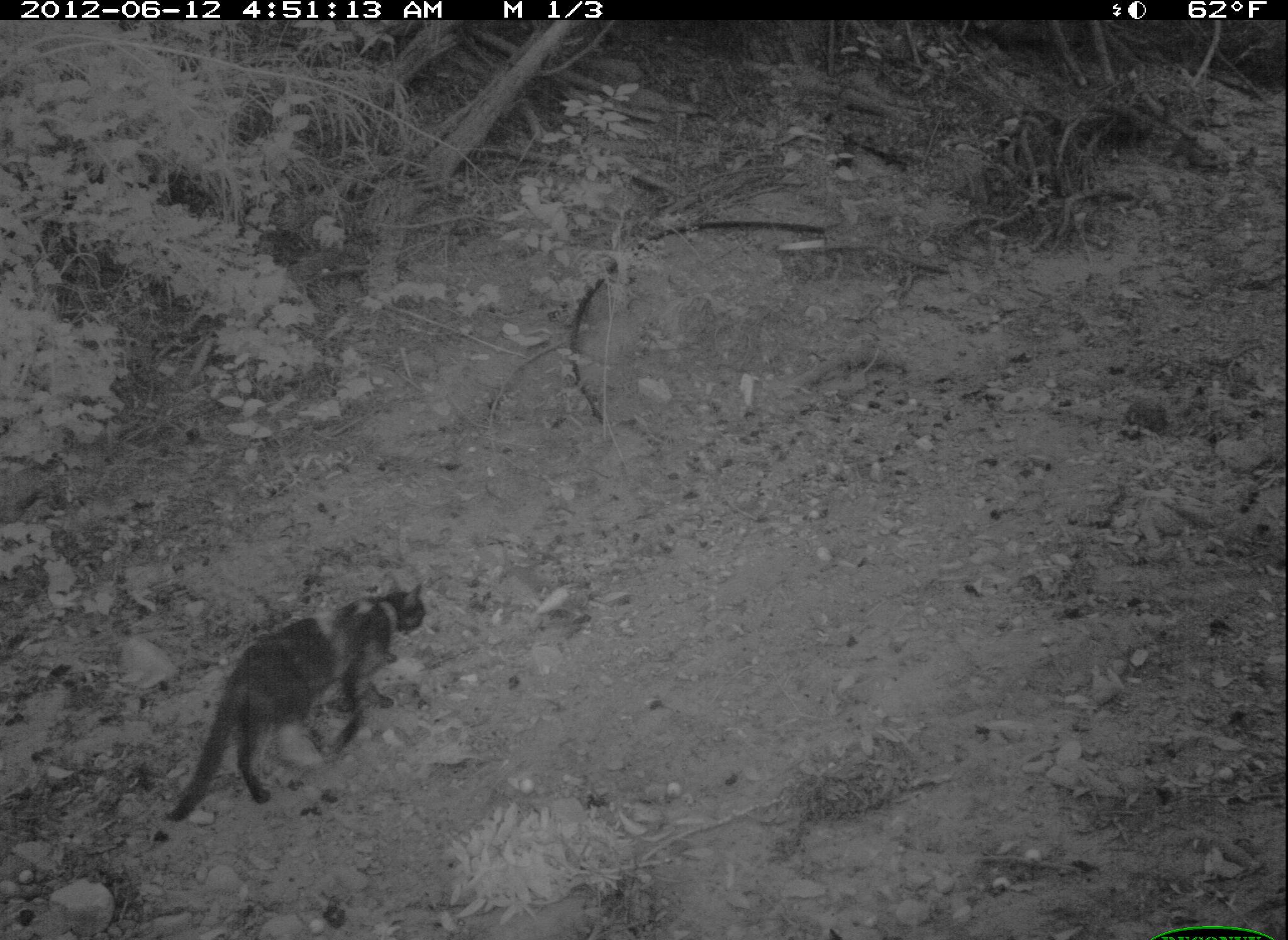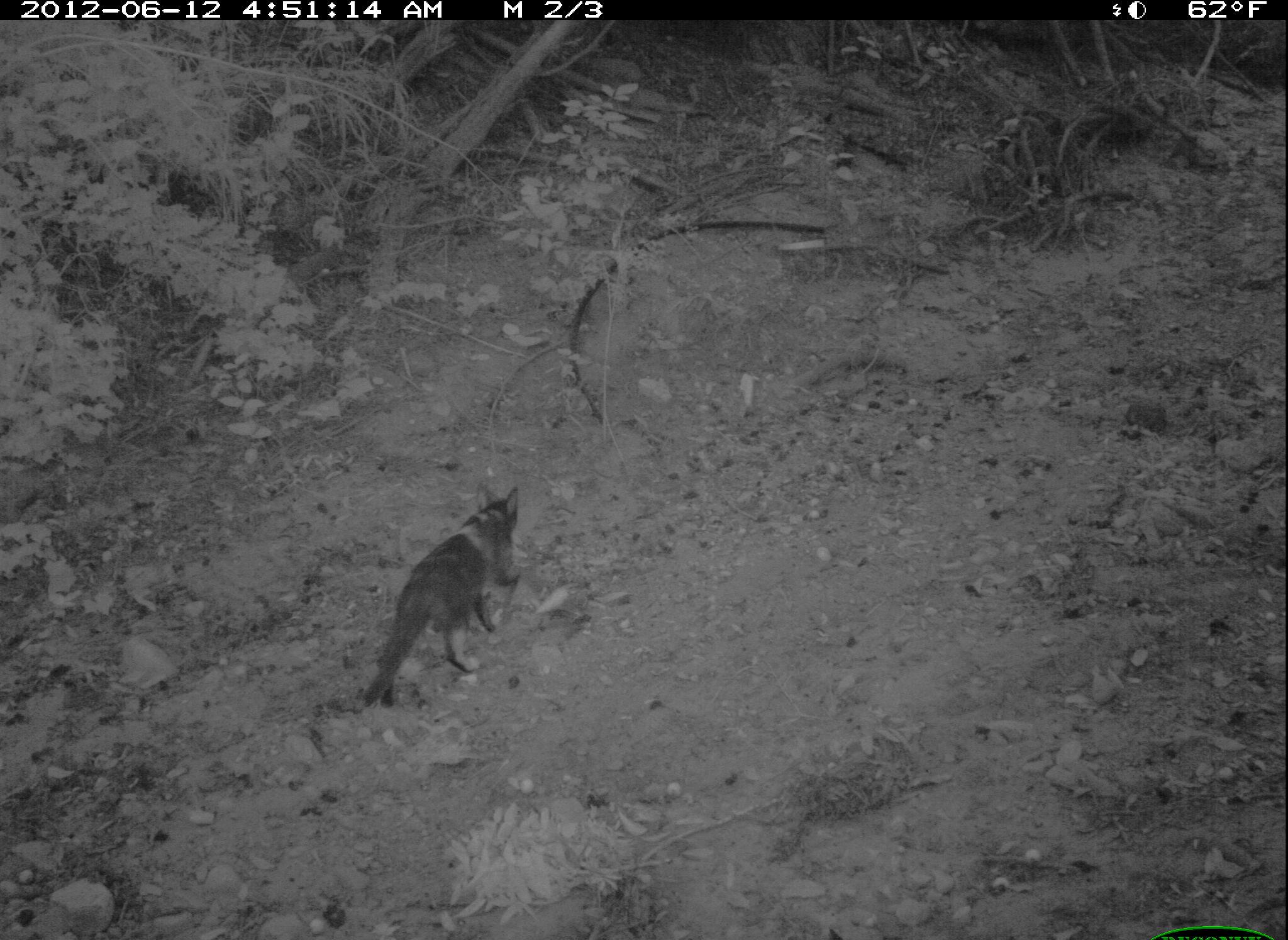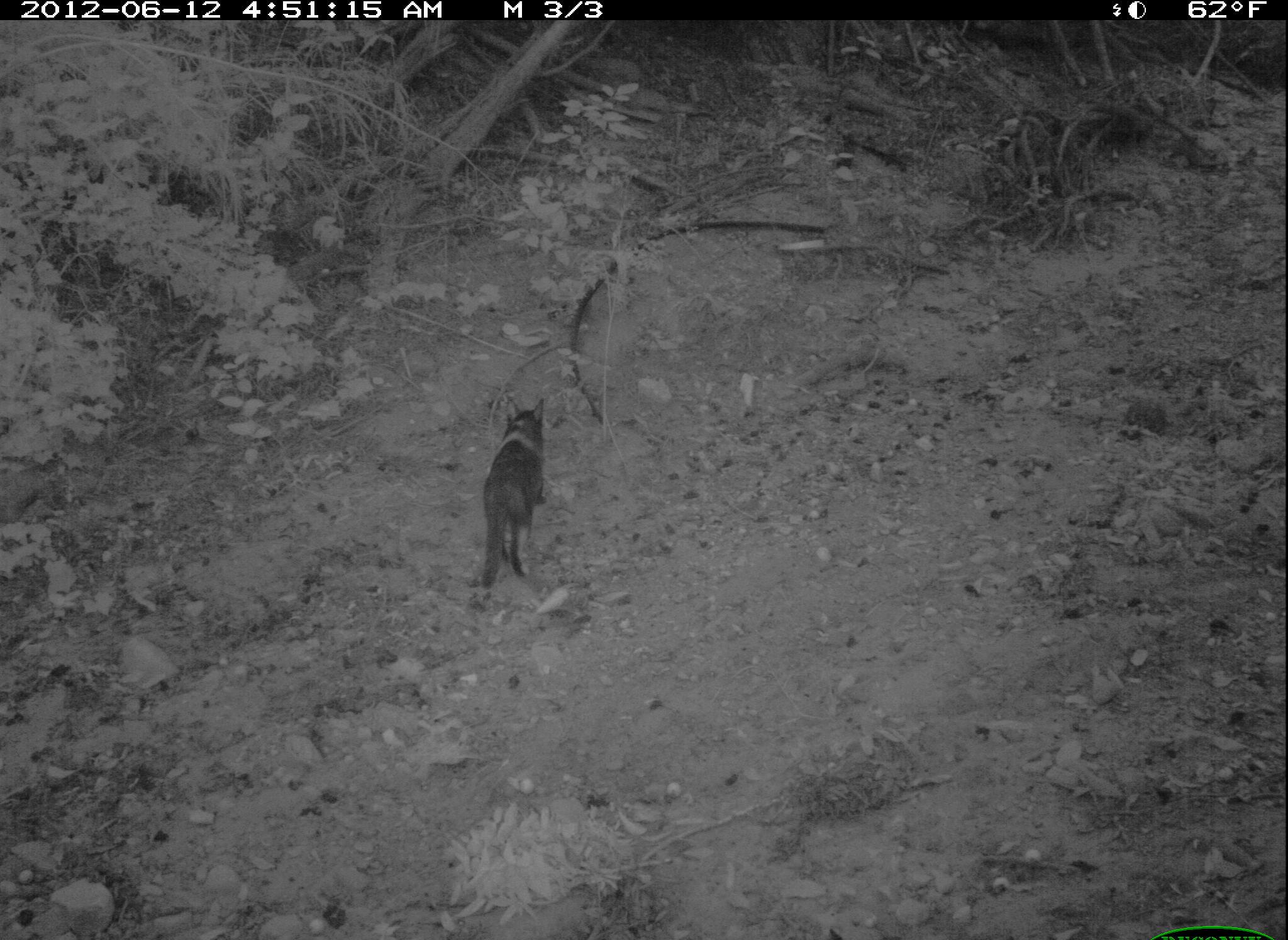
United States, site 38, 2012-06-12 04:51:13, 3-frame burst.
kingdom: Animalia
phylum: Chordata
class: Mammalia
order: Carnivora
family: Felidae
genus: Felis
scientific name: Felis catus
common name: cat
Cat (Felis catus).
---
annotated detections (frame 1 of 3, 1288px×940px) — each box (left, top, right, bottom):
cat: (150, 562, 430, 833)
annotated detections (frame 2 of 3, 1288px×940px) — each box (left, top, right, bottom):
cat: (365, 478, 539, 722)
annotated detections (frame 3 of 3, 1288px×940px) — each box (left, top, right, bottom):
cat: (472, 385, 559, 596)